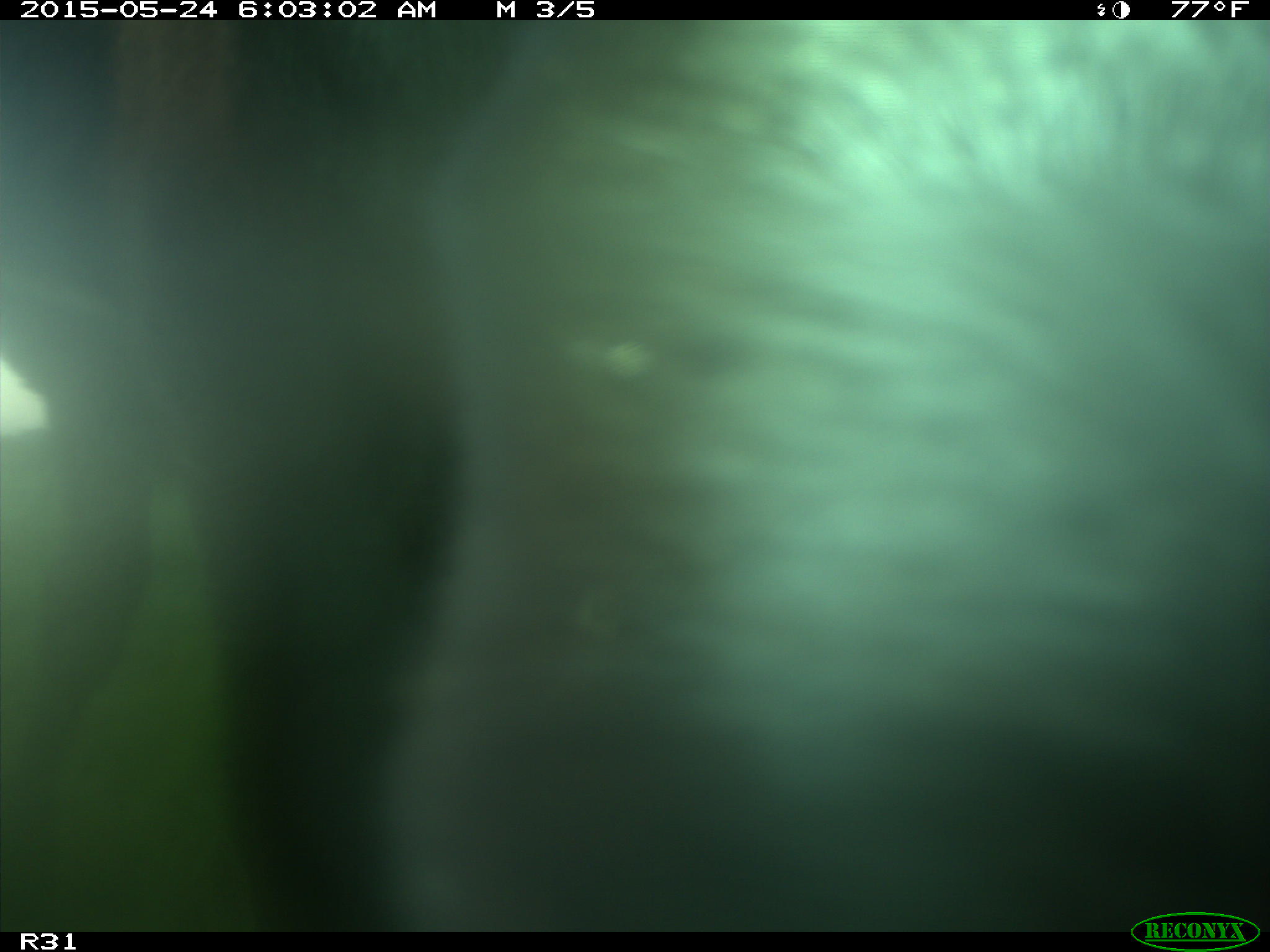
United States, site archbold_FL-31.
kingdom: Animalia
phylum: Chordata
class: Mammalia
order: Artiodactyla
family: Bovidae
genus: Bos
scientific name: Bos taurus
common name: domestic cow